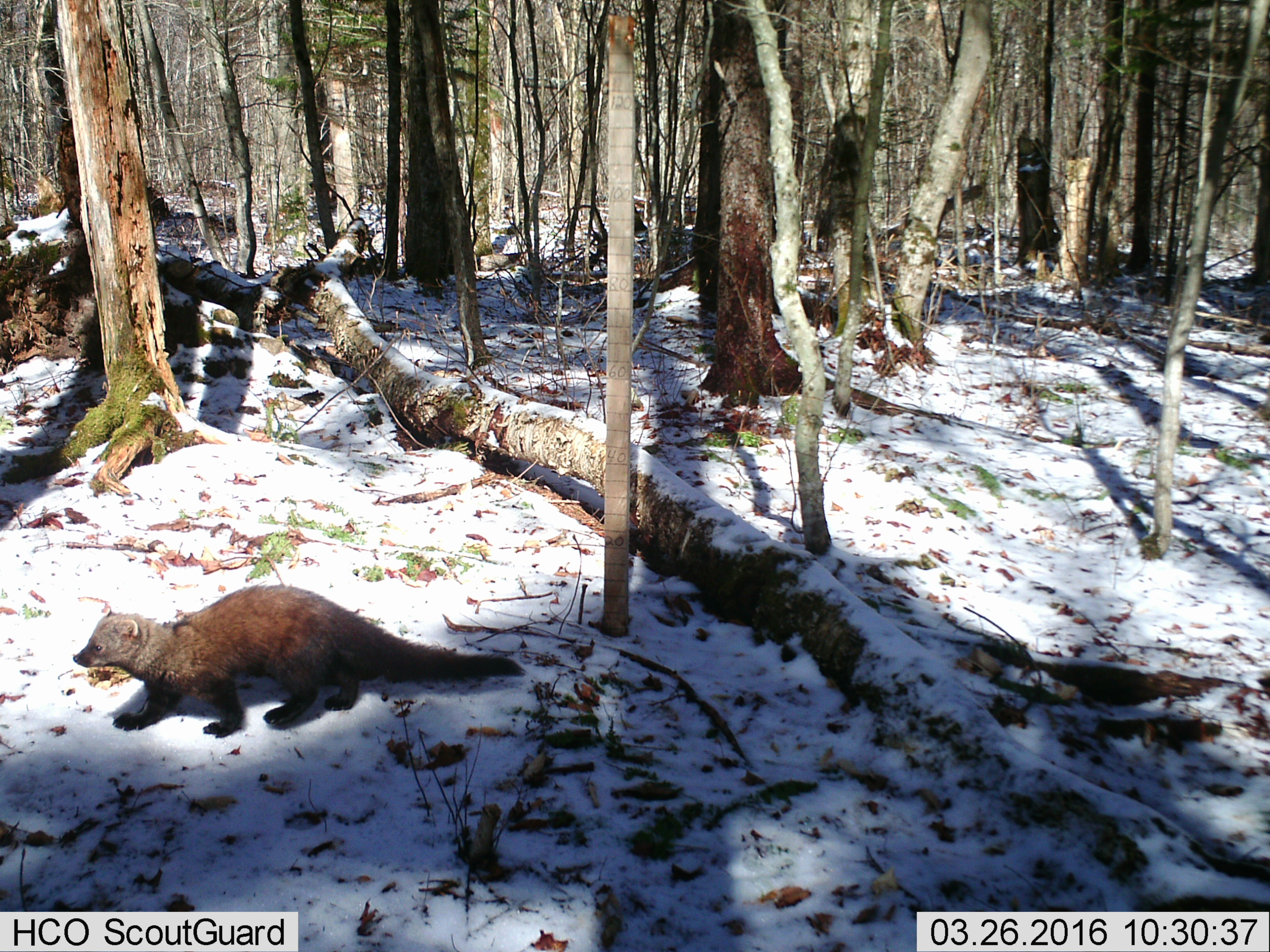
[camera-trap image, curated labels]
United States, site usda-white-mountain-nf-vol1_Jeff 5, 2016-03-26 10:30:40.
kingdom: Animalia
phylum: Chordata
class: Mammalia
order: Carnivora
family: Mustelidae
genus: Pekania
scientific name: Pekania pennanti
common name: fisher